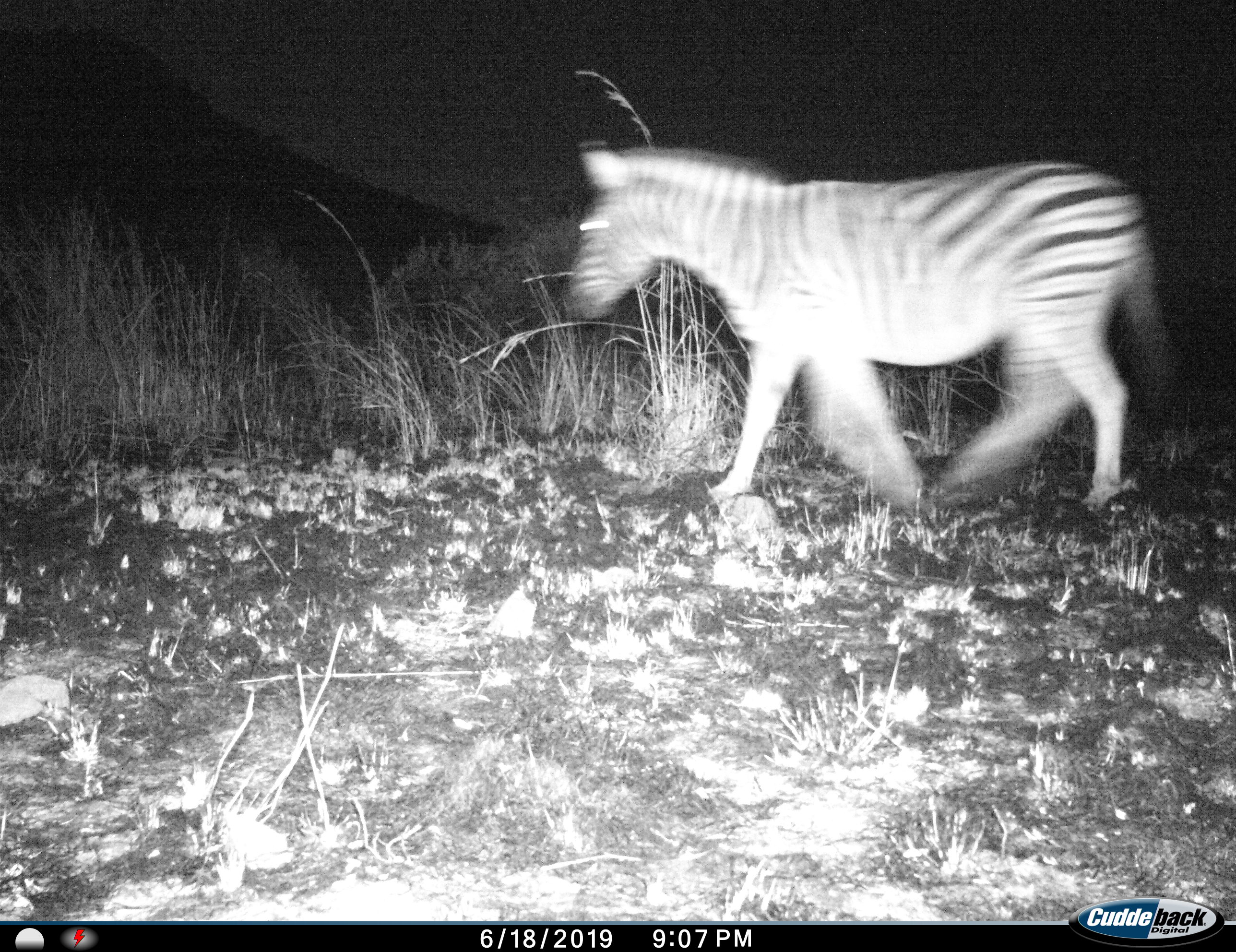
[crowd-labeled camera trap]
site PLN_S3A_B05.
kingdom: Animalia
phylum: Chordata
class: Mammalia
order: Perissodactyla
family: Equidae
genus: Equus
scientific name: Equus quagga burchellii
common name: burchell's zebra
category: zebraburchells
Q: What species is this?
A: Zebraburchells (burchell's zebra) (Equus quagga burchellii).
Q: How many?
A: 1.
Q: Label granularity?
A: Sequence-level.